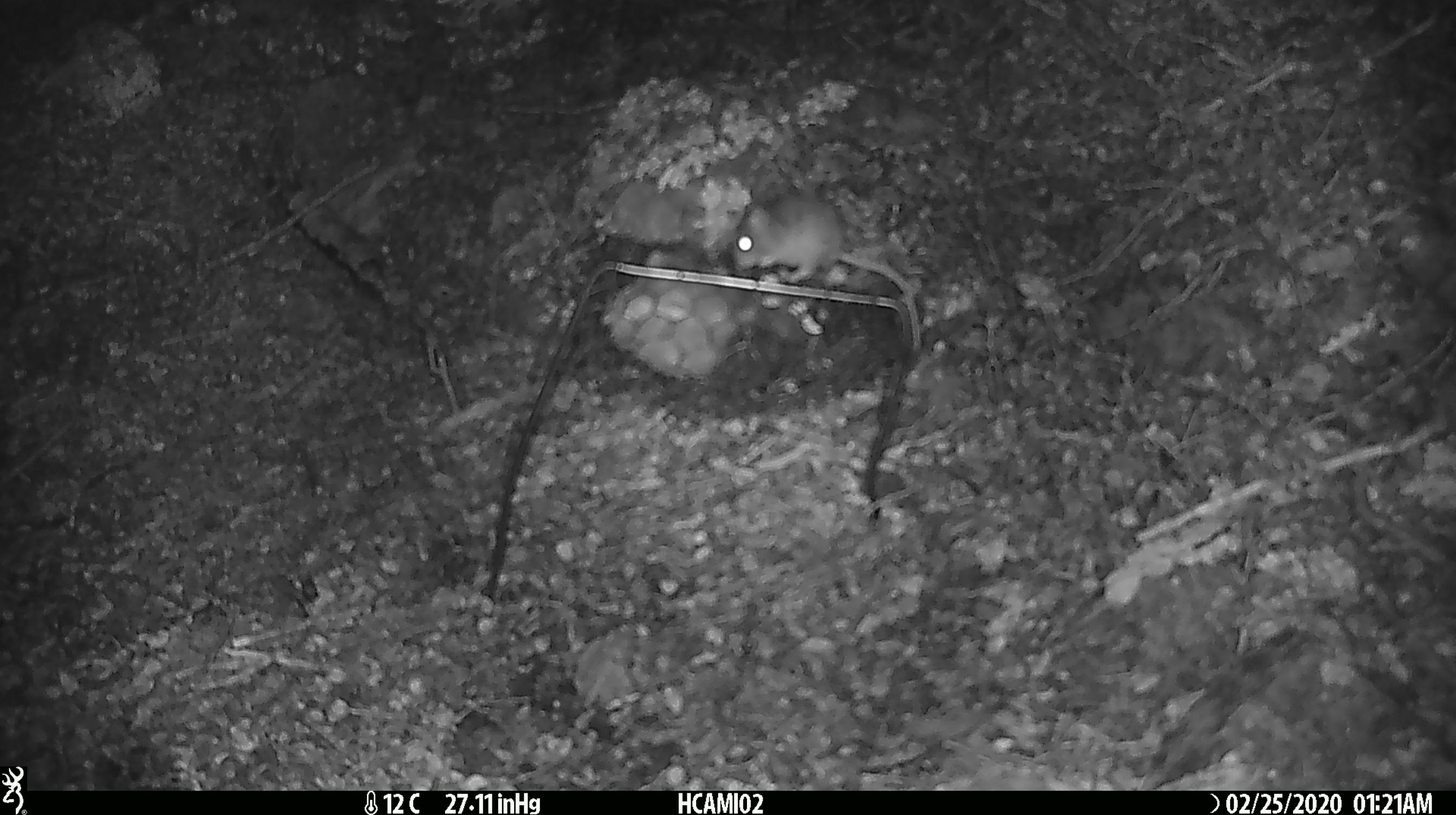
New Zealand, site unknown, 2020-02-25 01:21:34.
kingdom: Animalia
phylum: Chordata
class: Mammalia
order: Rodentia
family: Muridae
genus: Mus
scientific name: Mus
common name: mouse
Mouse (Mus).